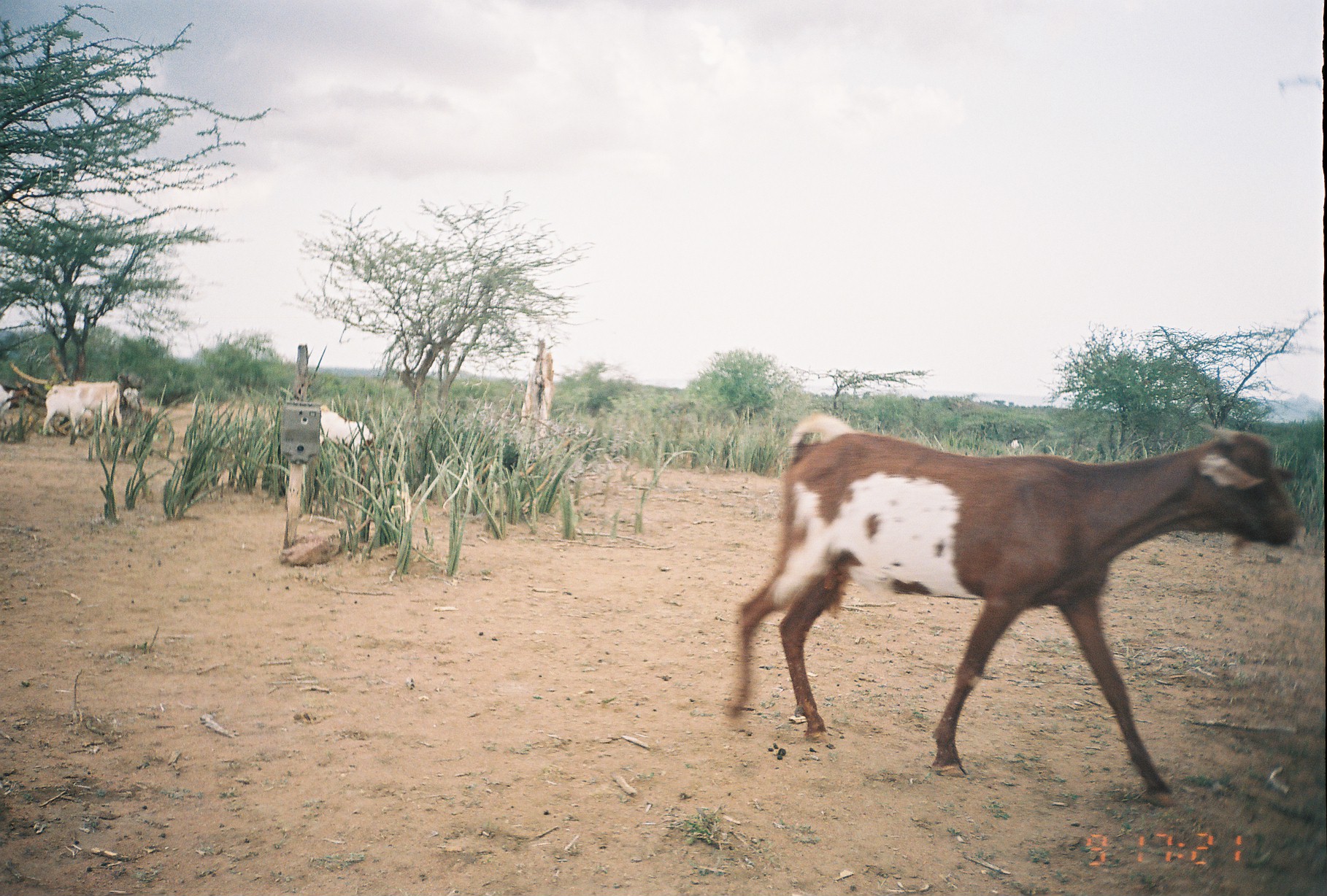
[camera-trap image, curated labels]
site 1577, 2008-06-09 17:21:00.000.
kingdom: Animalia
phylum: Chordata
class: Mammalia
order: Artiodactyla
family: Bovidae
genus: Capra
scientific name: Capra aegagrus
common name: wild goat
Capra aegagrus (wild goat), count 5.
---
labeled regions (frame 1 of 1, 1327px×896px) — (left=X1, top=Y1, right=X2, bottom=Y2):
capra aegagrus: (left=725, top=411, right=1305, bottom=809); (left=43, top=378, right=122, bottom=442); (left=43, top=392, right=100, bottom=446); (left=319, top=405, right=374, bottom=455); (left=1, top=375, right=42, bottom=424)